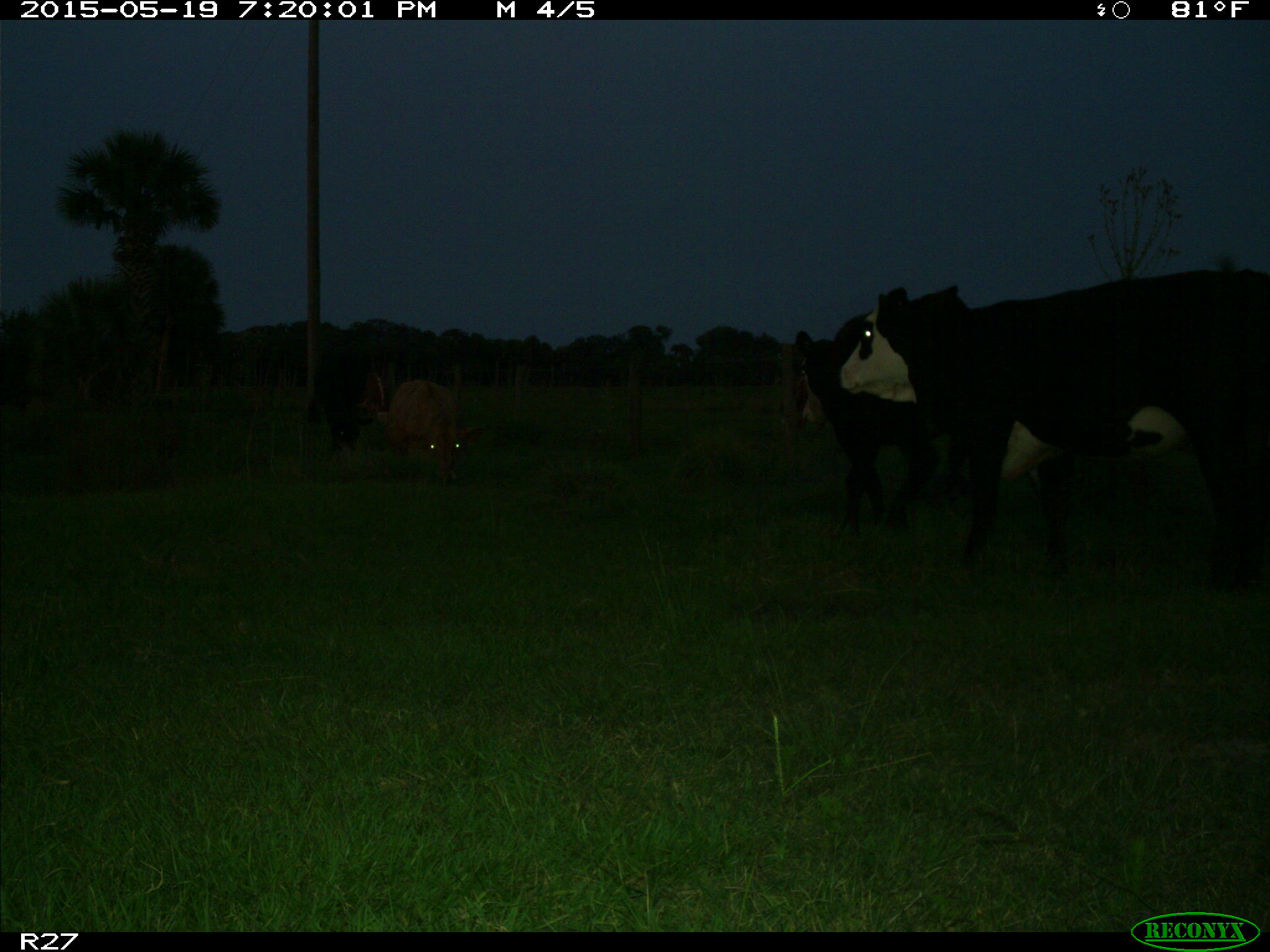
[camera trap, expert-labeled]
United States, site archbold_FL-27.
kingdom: Animalia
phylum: Chordata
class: Mammalia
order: Artiodactyla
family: Bovidae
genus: Bos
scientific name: Bos taurus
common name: domestic cow